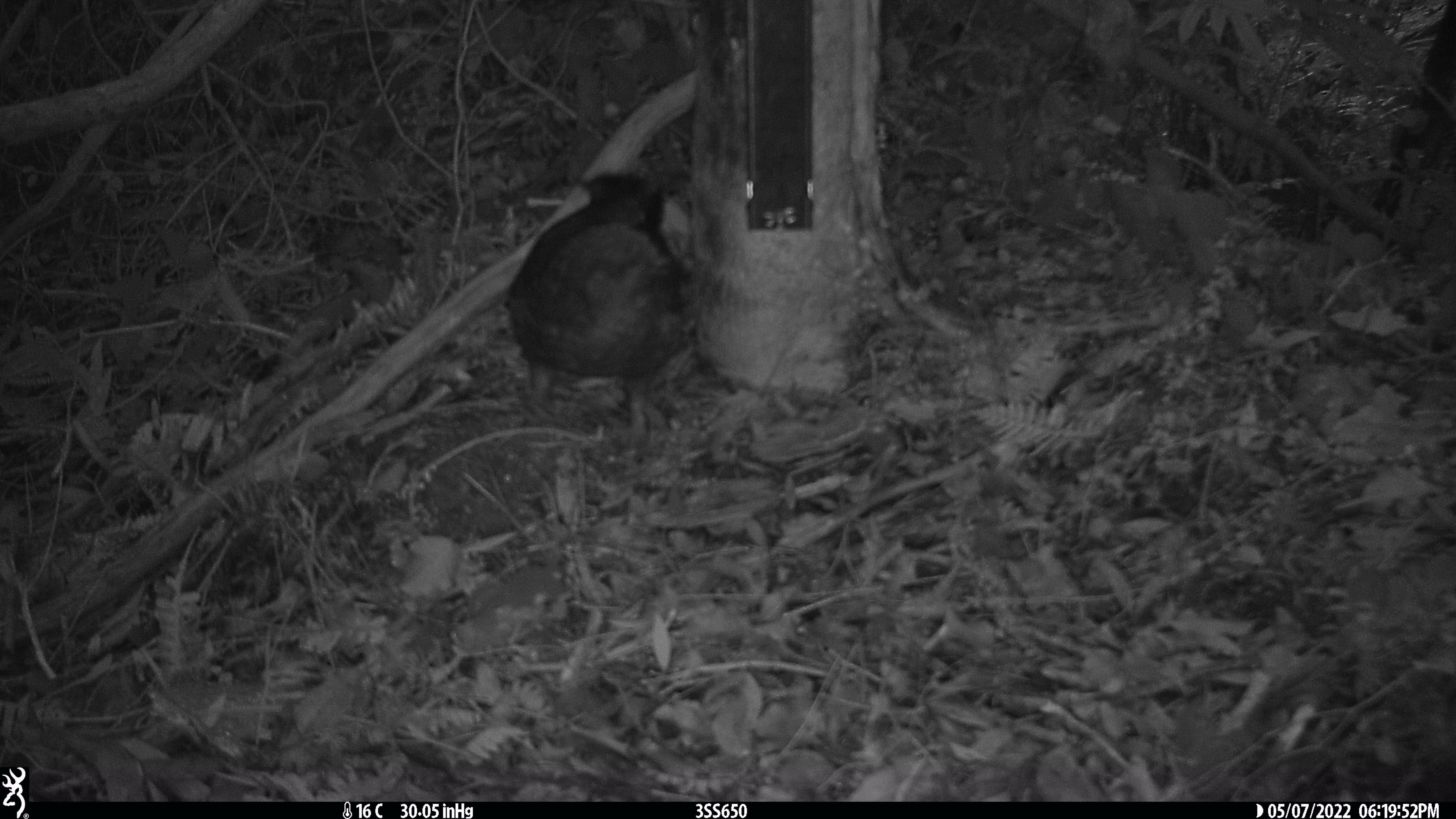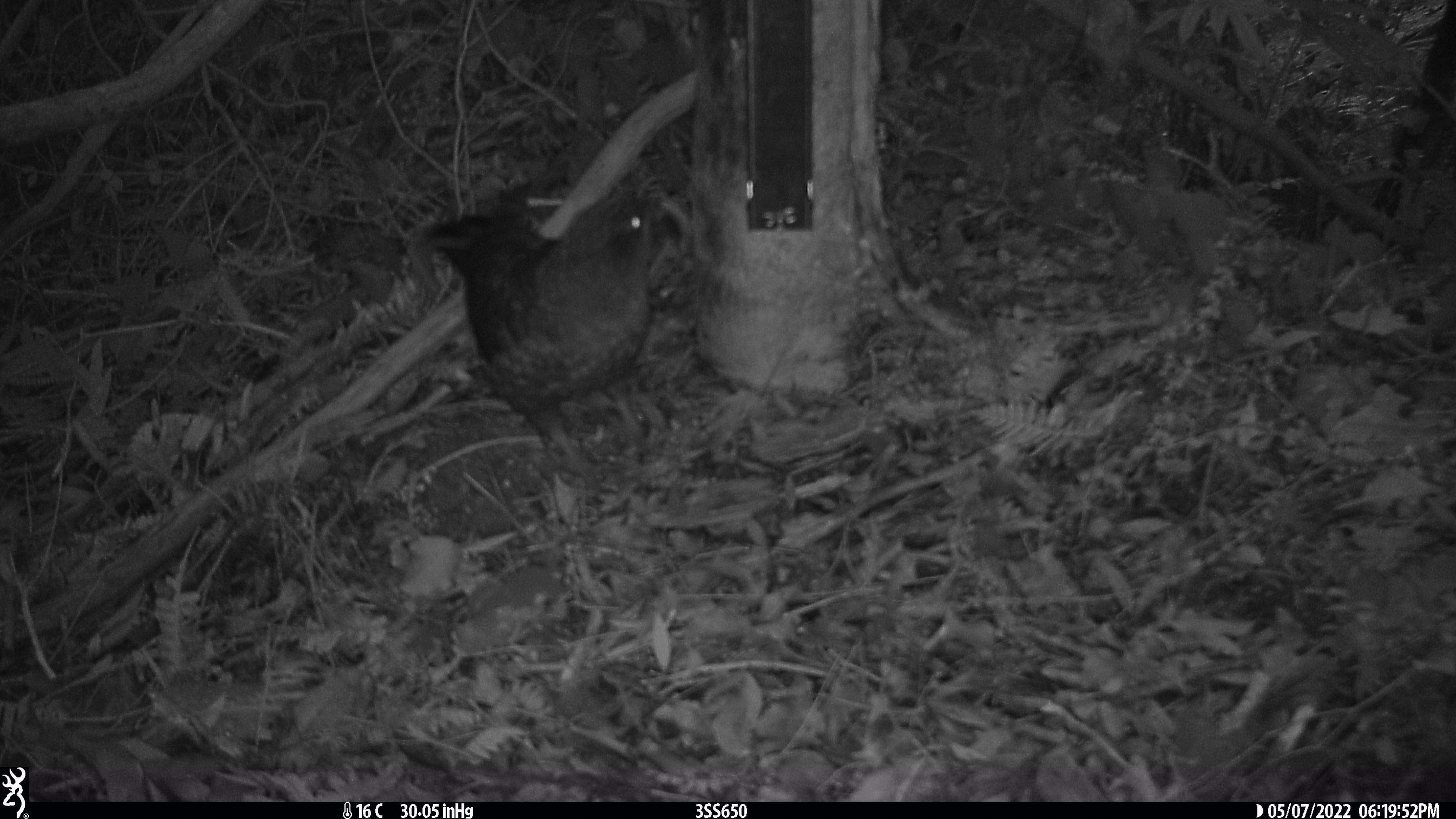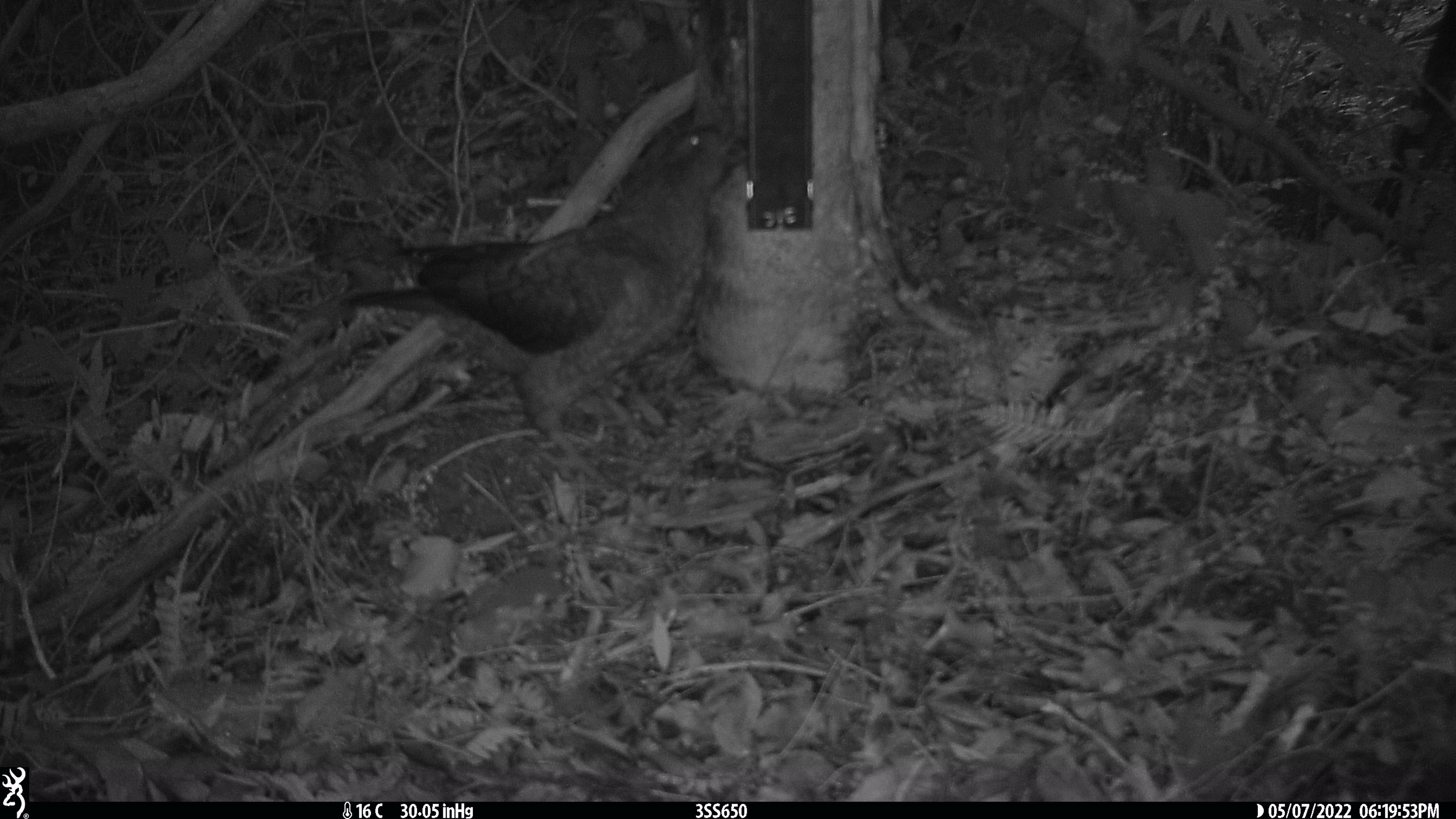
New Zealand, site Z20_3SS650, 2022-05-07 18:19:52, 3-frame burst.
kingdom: Animalia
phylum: Chordata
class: Aves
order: Psittaciformes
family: Strigopidae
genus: Nestor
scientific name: Nestor notabilis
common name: kea